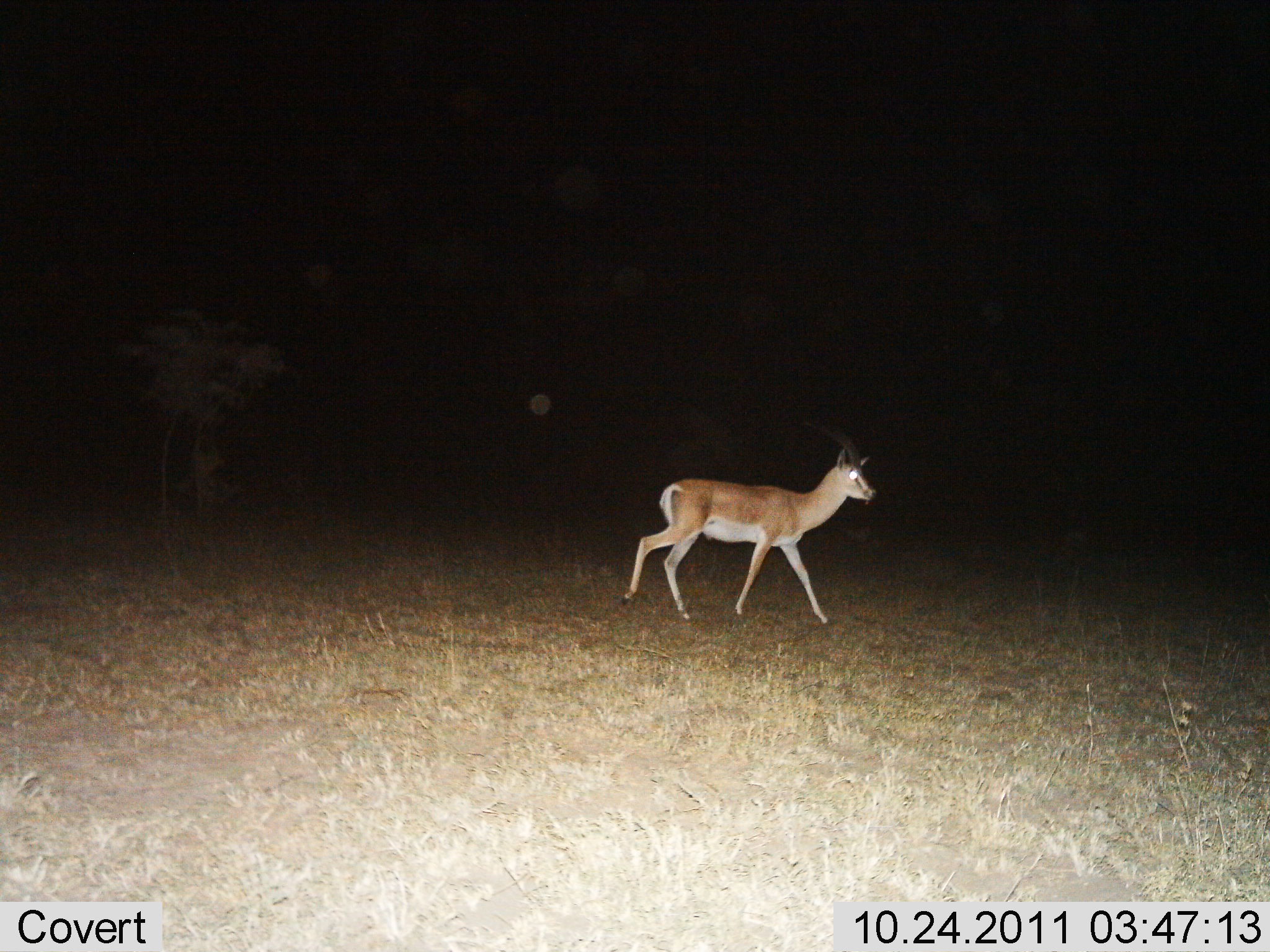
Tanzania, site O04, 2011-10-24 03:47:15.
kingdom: Animalia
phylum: Chordata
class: Mammalia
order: Artiodactyla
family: Bovidae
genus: Nanger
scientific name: Nanger granti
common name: grant's gazelle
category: gazellegrants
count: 1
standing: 8%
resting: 0%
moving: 100%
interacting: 0%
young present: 0%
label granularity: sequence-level